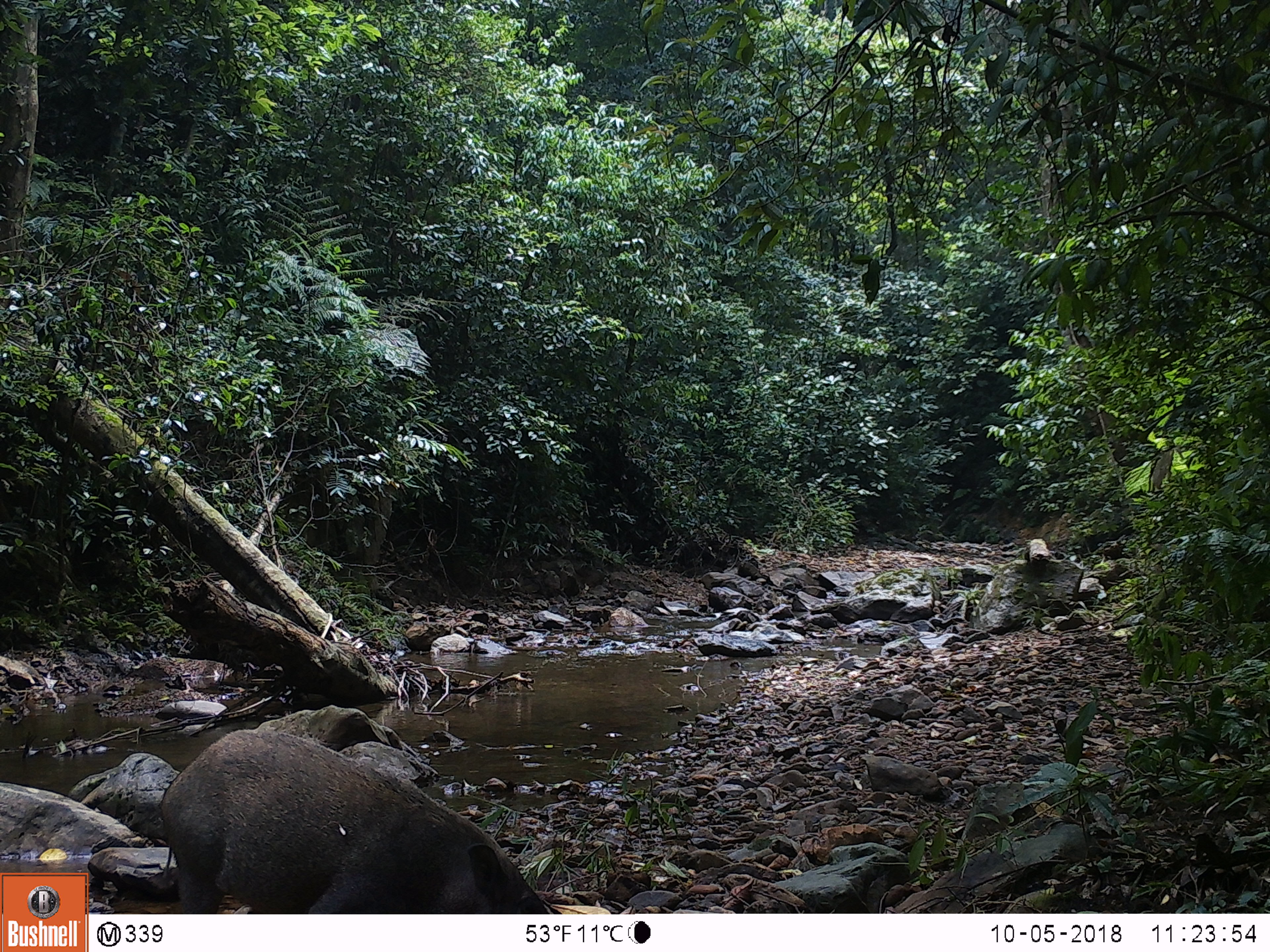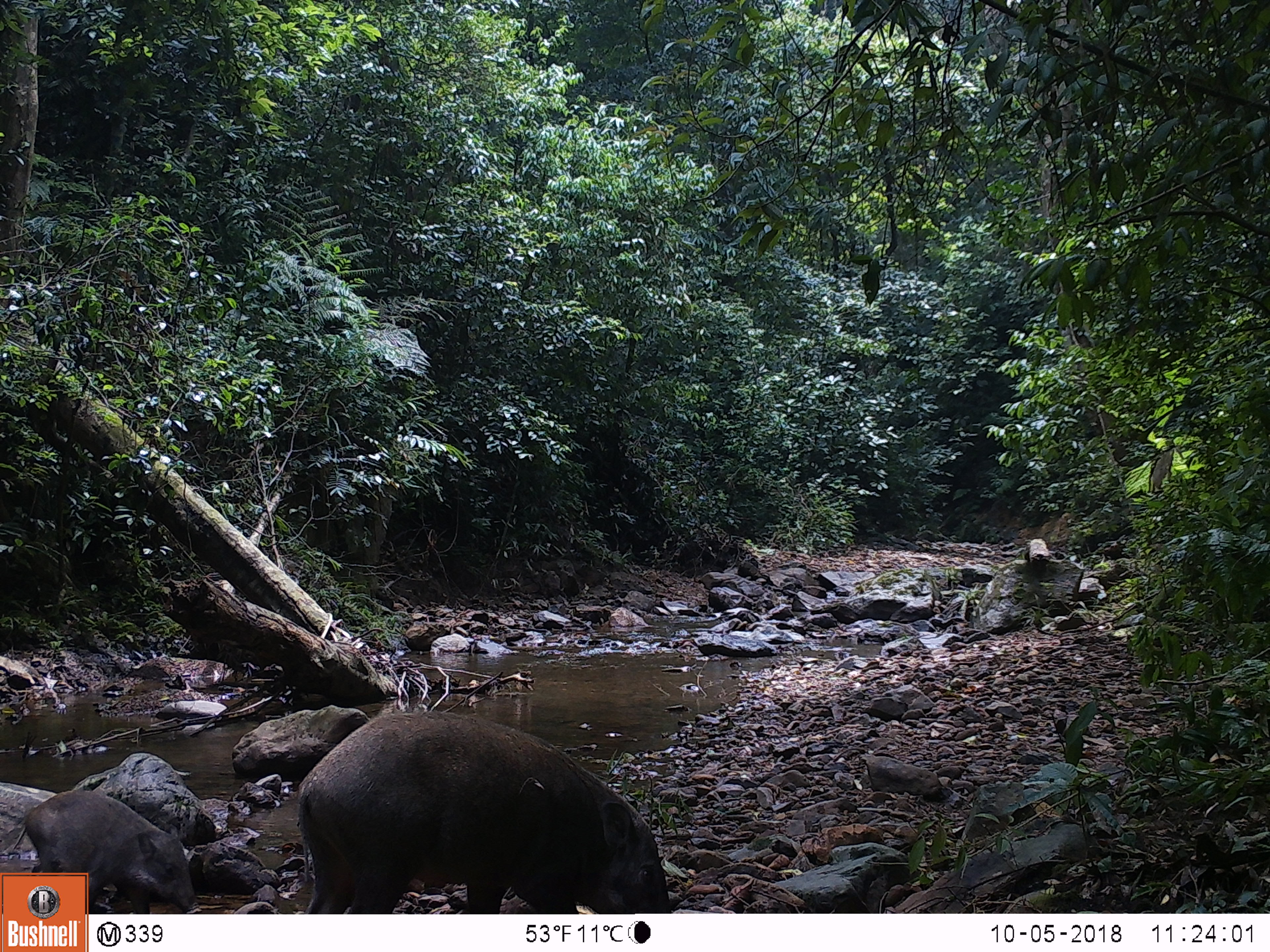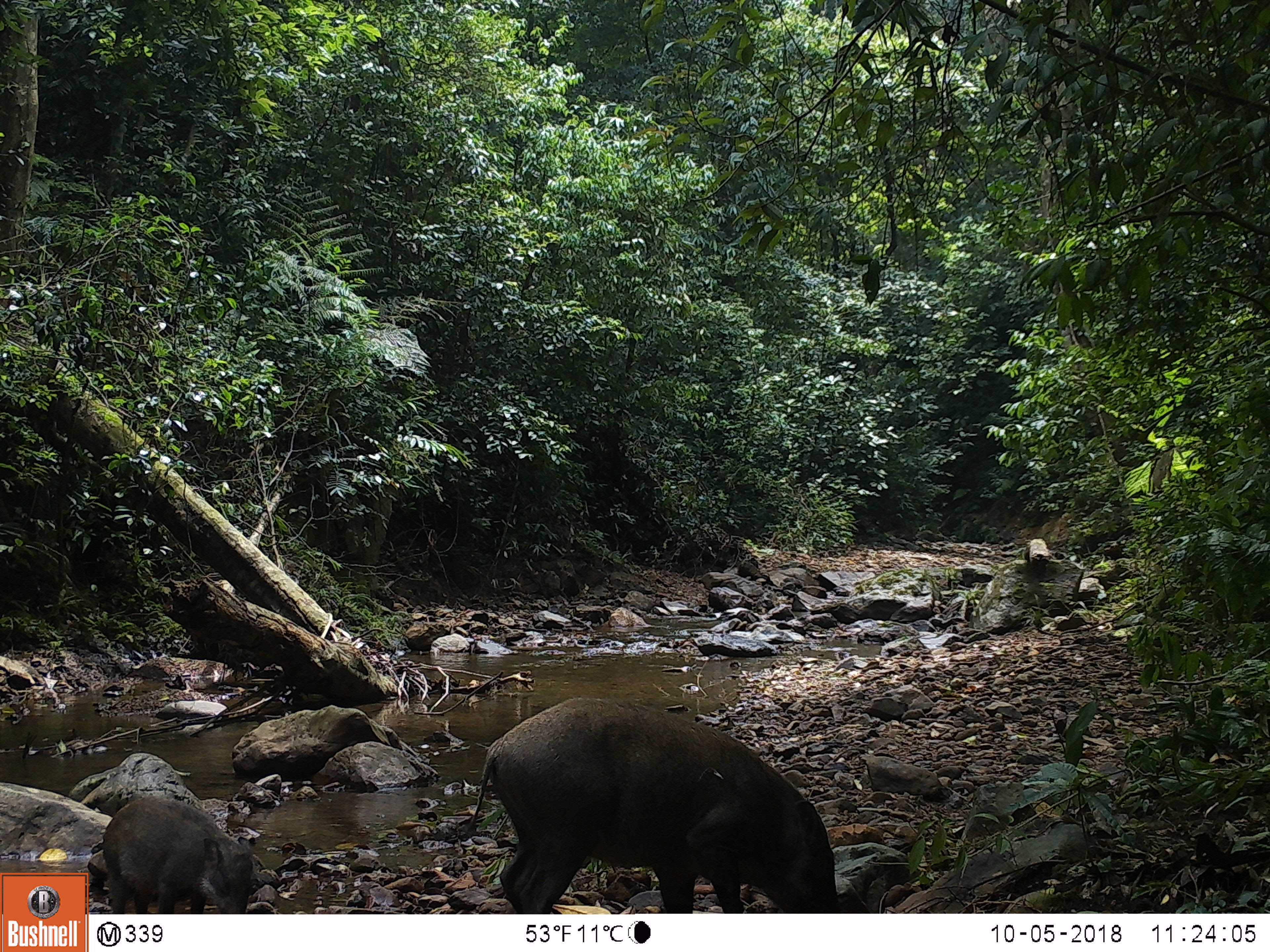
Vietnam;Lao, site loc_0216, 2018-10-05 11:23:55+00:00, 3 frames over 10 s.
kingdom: Animalia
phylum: Chordata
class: Mammalia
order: Artiodactyla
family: Suidae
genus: Sus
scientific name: Sus scrofa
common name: eurasian wild pig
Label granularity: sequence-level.